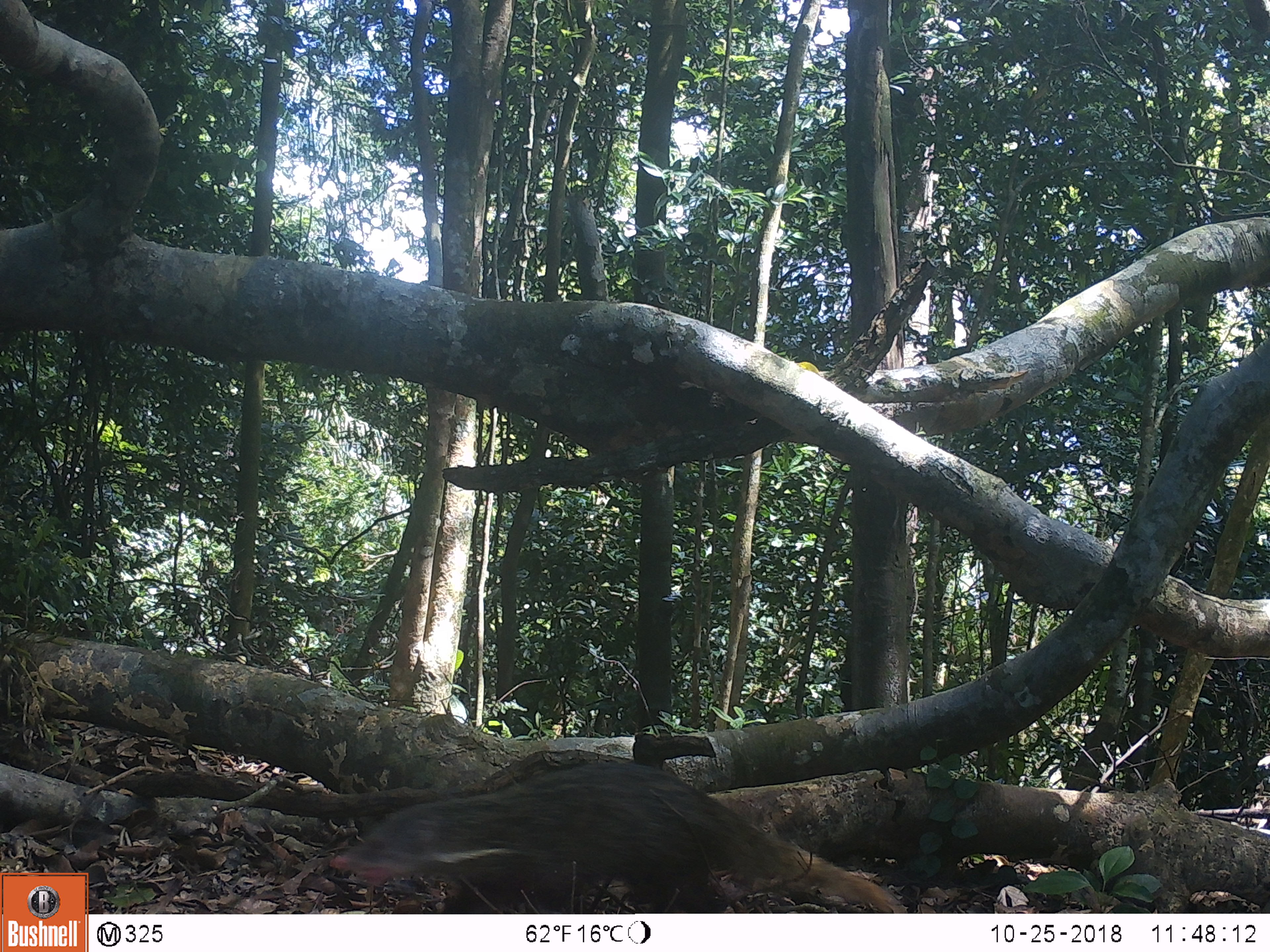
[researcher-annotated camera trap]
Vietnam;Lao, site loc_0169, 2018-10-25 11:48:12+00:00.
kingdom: Animalia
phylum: Chordata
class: Mammalia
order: Carnivora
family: Herpestidae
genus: Urva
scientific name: Urva urva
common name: crab-eating mongoose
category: crab eating mongoose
Crab eating mongoose (crab-eating mongoose) (Urva urva). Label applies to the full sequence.